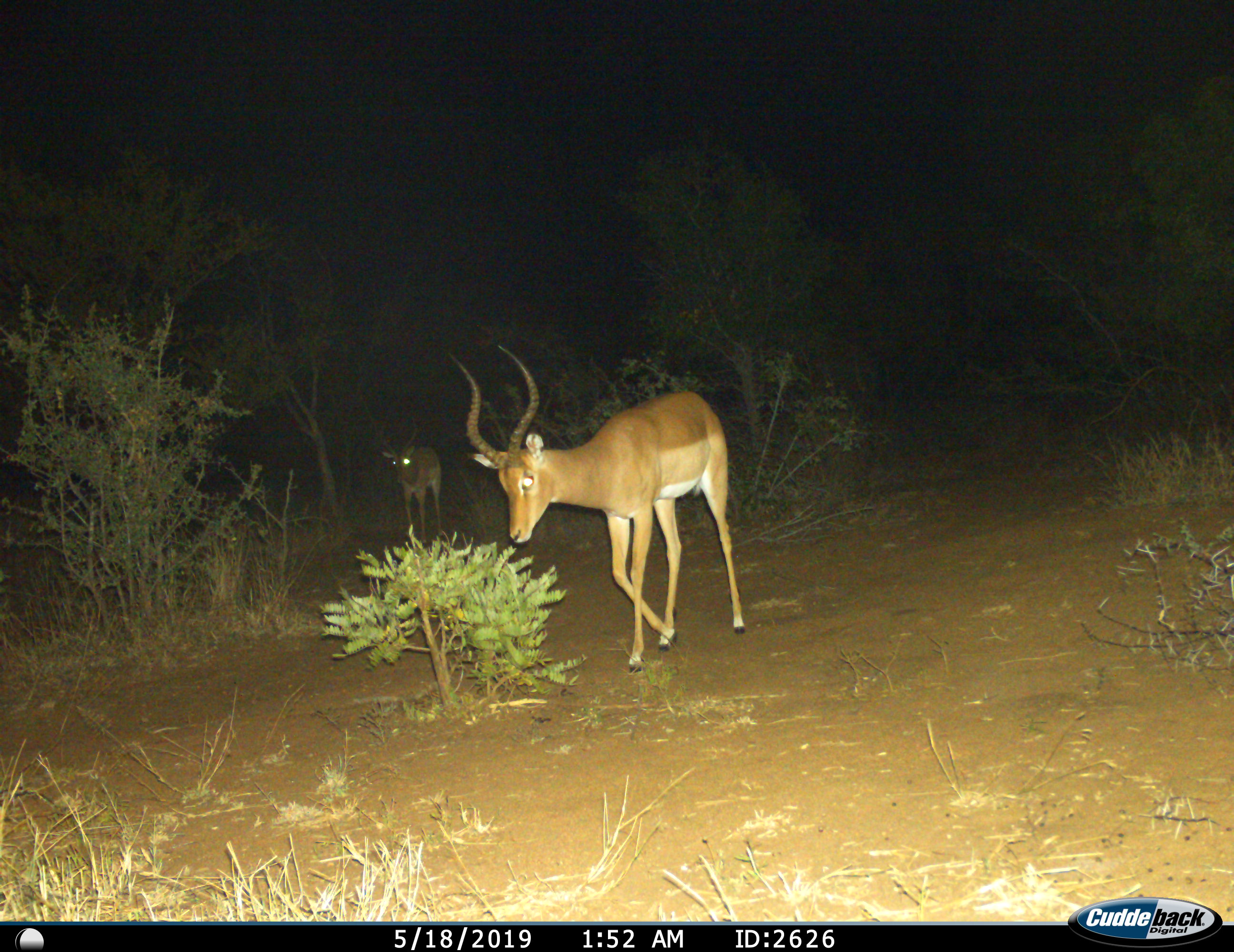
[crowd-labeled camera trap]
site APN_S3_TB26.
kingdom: Animalia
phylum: Chordata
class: Mammalia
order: Artiodactyla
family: Bovidae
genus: Aepyceros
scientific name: Aepyceros melampus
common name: impala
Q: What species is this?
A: Impala (Aepyceros melampus).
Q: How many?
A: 2.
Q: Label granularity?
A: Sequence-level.